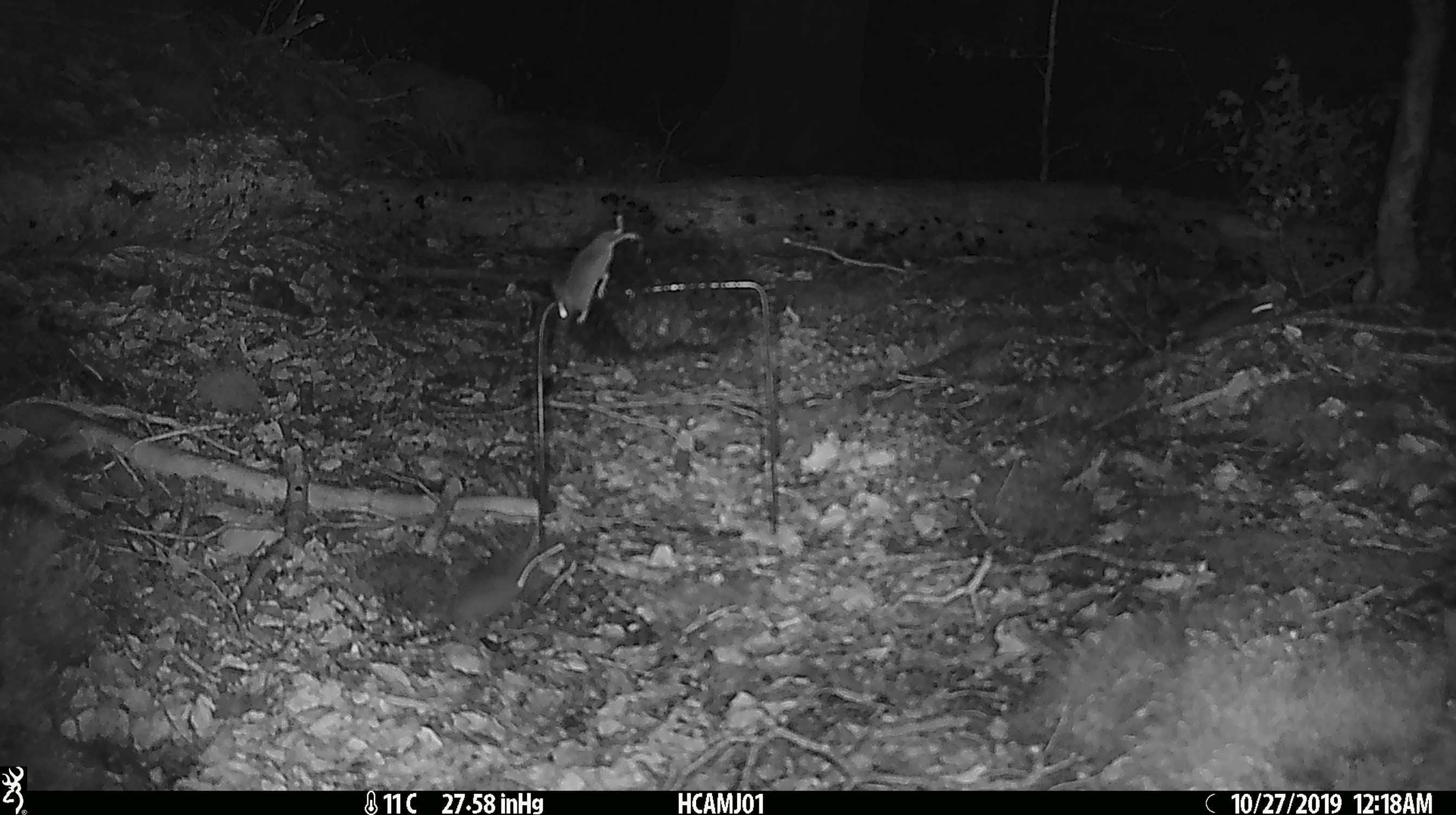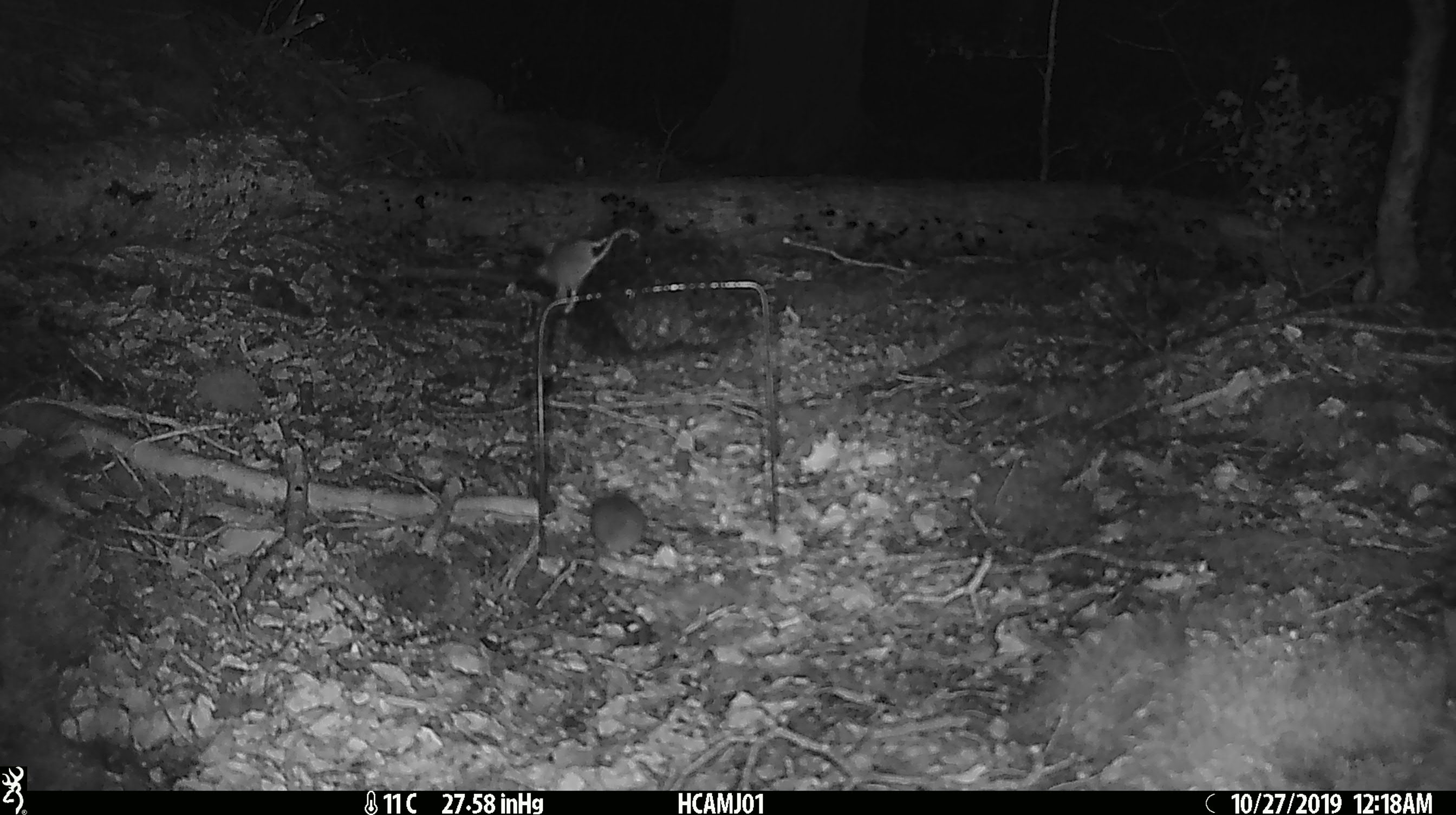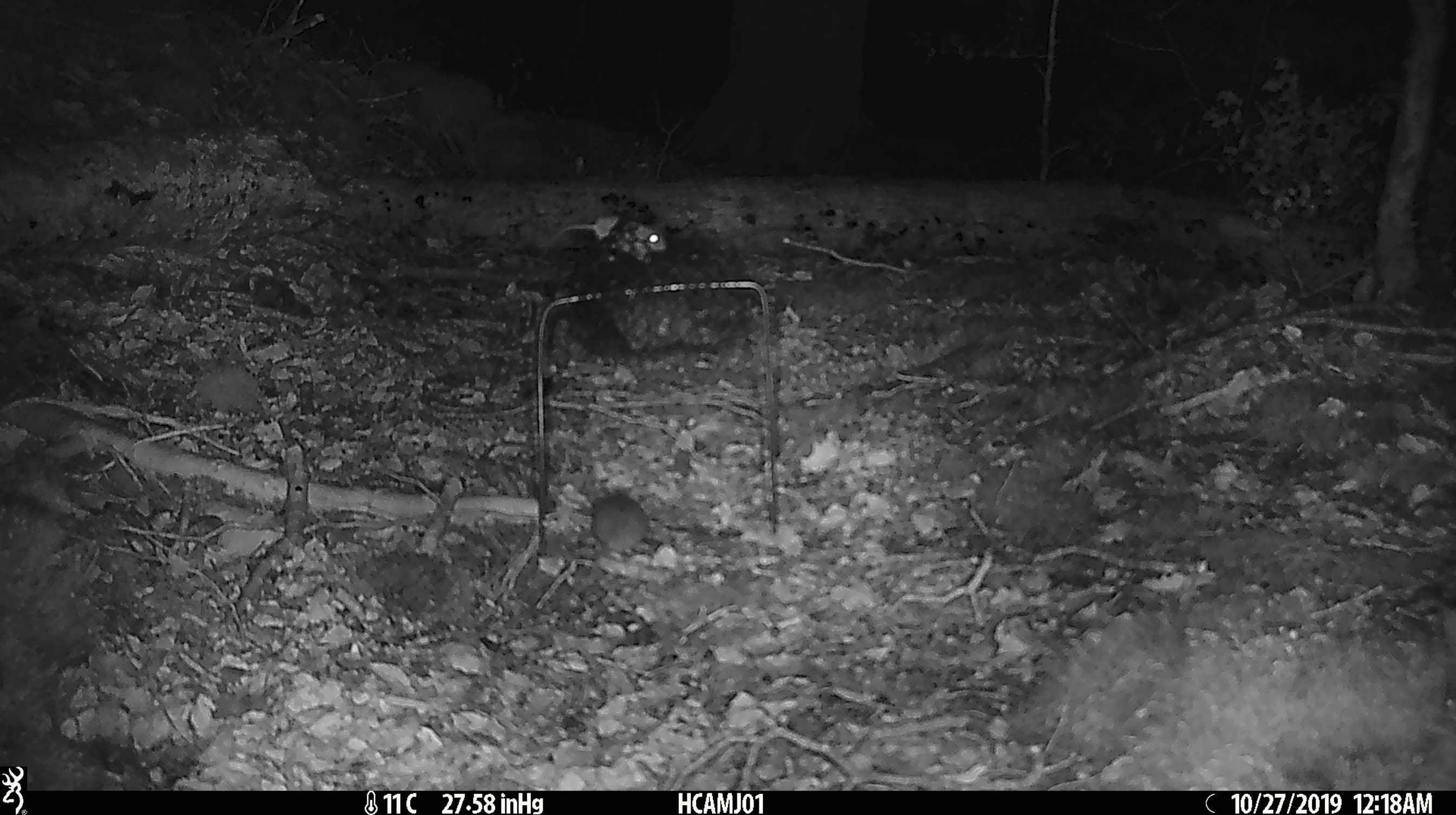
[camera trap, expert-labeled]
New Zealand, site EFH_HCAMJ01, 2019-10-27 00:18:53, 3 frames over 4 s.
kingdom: Animalia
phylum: Chordata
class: Mammalia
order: Rodentia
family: Muridae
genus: Mus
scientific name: Mus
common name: mouse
Mouse (Mus).